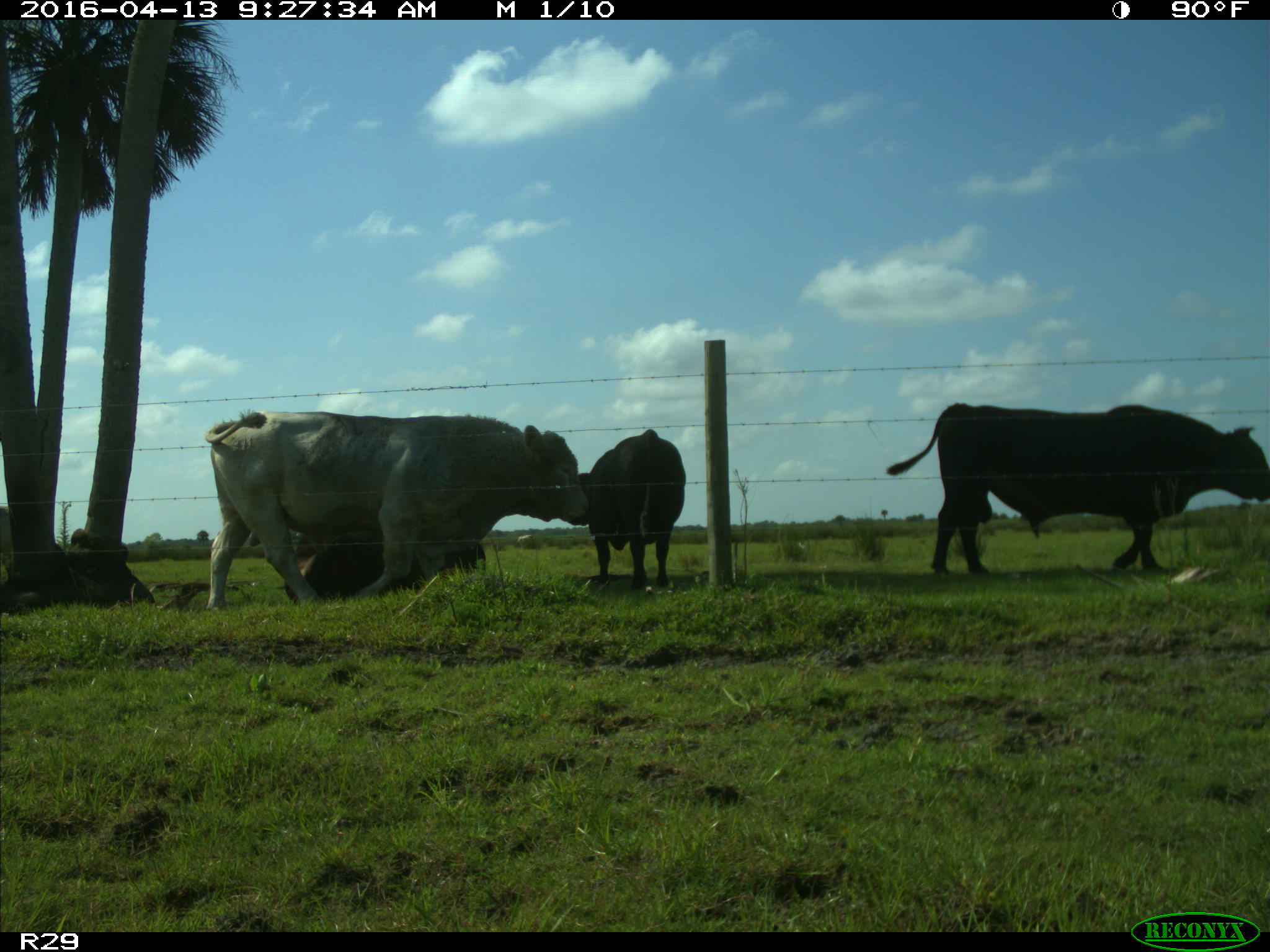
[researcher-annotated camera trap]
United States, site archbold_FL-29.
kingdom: Animalia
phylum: Chordata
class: Mammalia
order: Artiodactyla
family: Bovidae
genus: Bos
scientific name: Bos taurus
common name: domestic cow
Bos taurus (domestic cow).